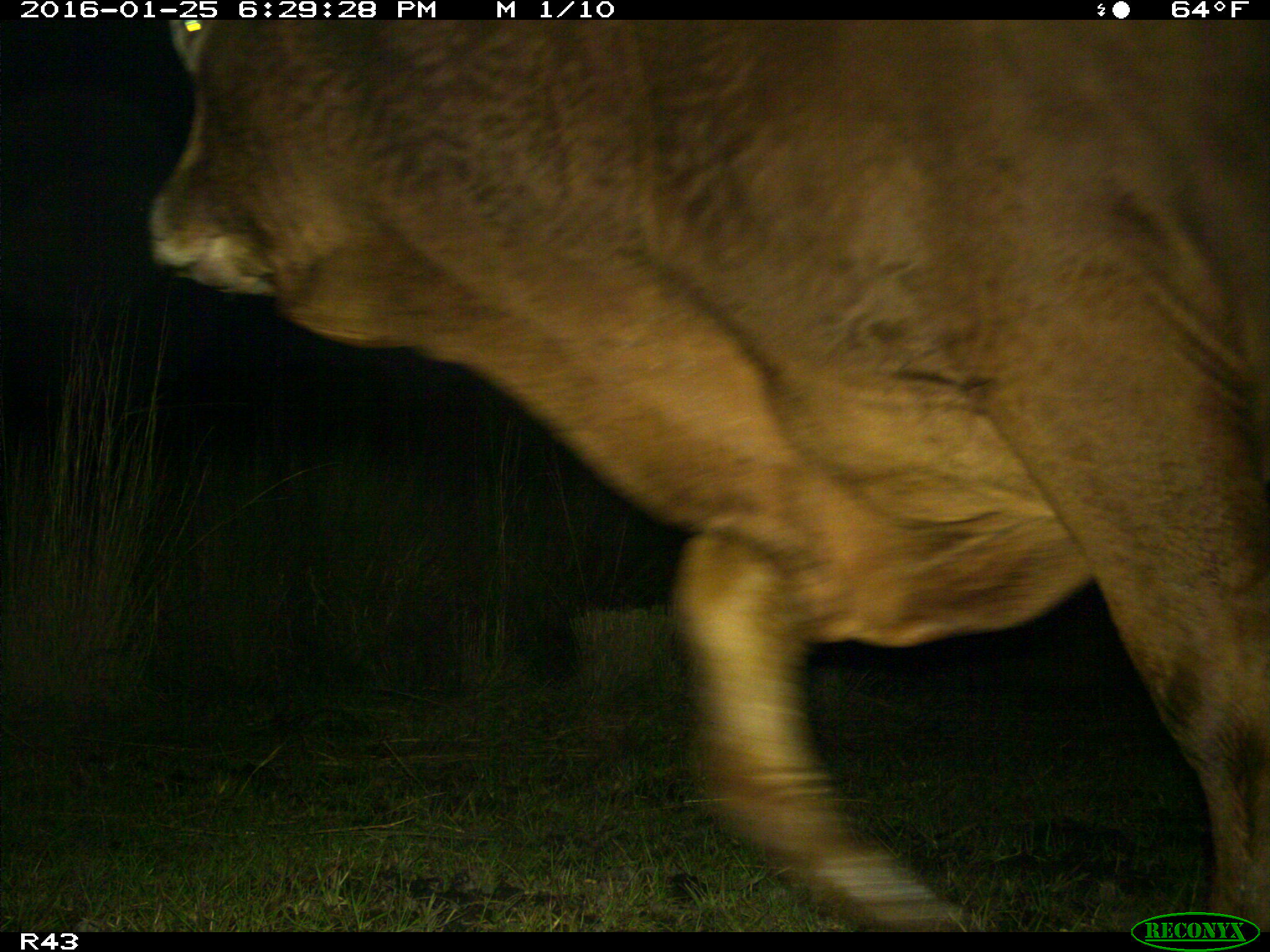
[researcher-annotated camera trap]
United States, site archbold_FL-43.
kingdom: Animalia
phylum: Chordata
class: Mammalia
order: Artiodactyla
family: Bovidae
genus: Bos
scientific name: Bos taurus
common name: domestic cow